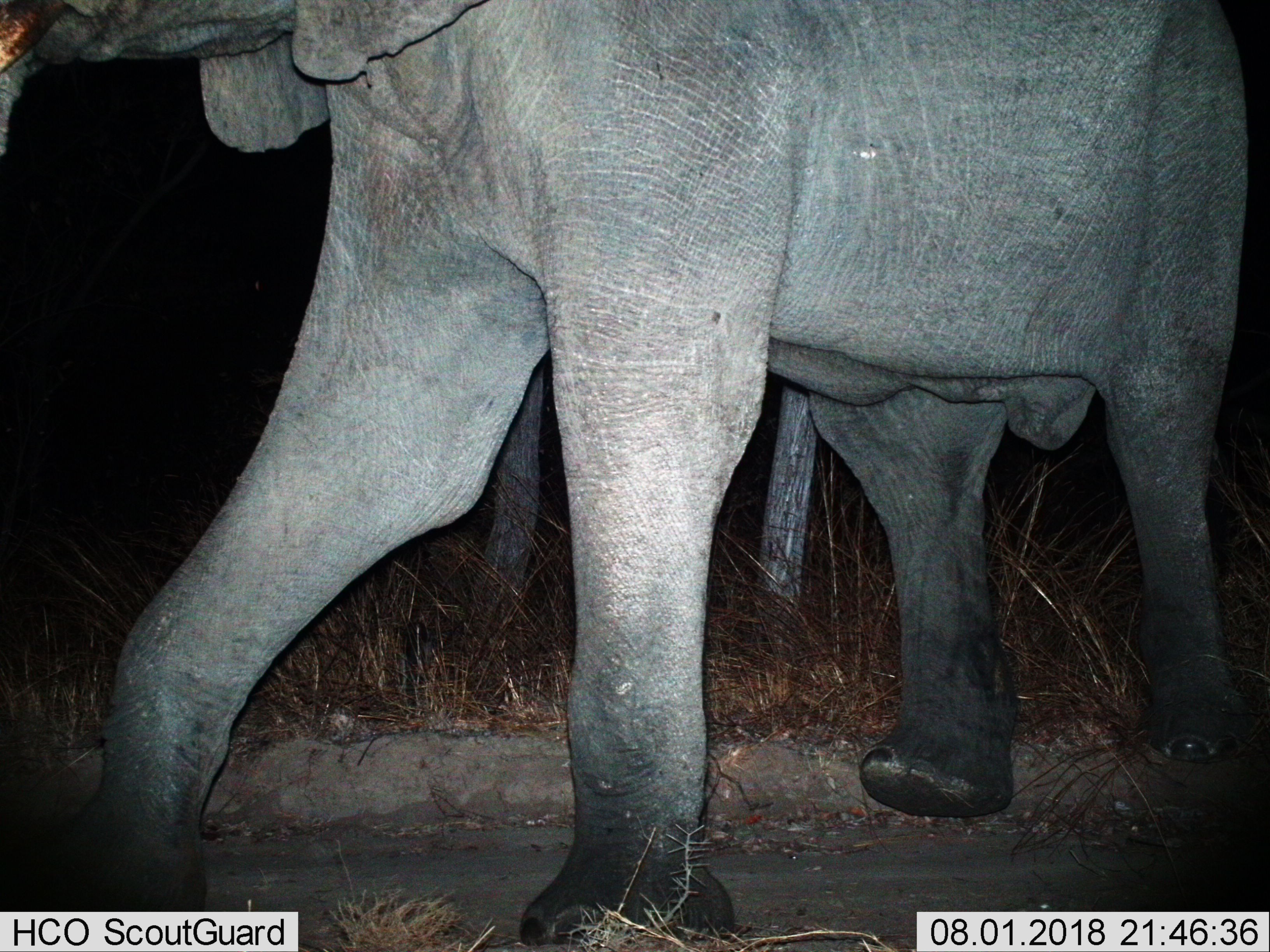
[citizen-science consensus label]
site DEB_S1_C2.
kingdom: Animalia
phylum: Chordata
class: Mammalia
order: Proboscidea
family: Elephantidae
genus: Loxodonta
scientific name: Loxodonta africana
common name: african bush elephant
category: elephant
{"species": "elephant (african bush elephant) (Loxodonta africana)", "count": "1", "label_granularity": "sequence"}